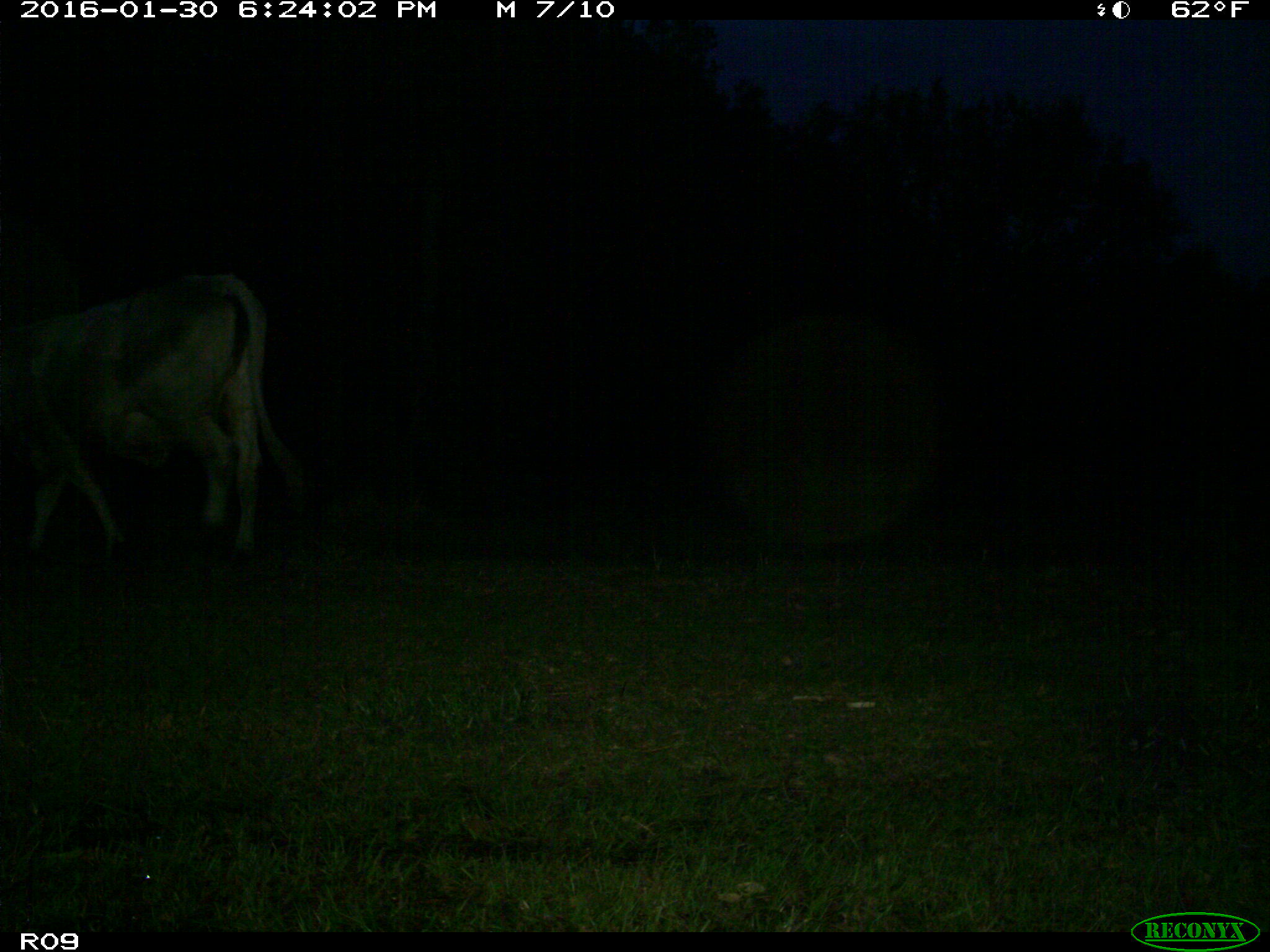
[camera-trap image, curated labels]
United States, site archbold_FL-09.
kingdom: Animalia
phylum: Chordata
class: Mammalia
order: Artiodactyla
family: Bovidae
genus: Bos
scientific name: Bos taurus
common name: domestic cow